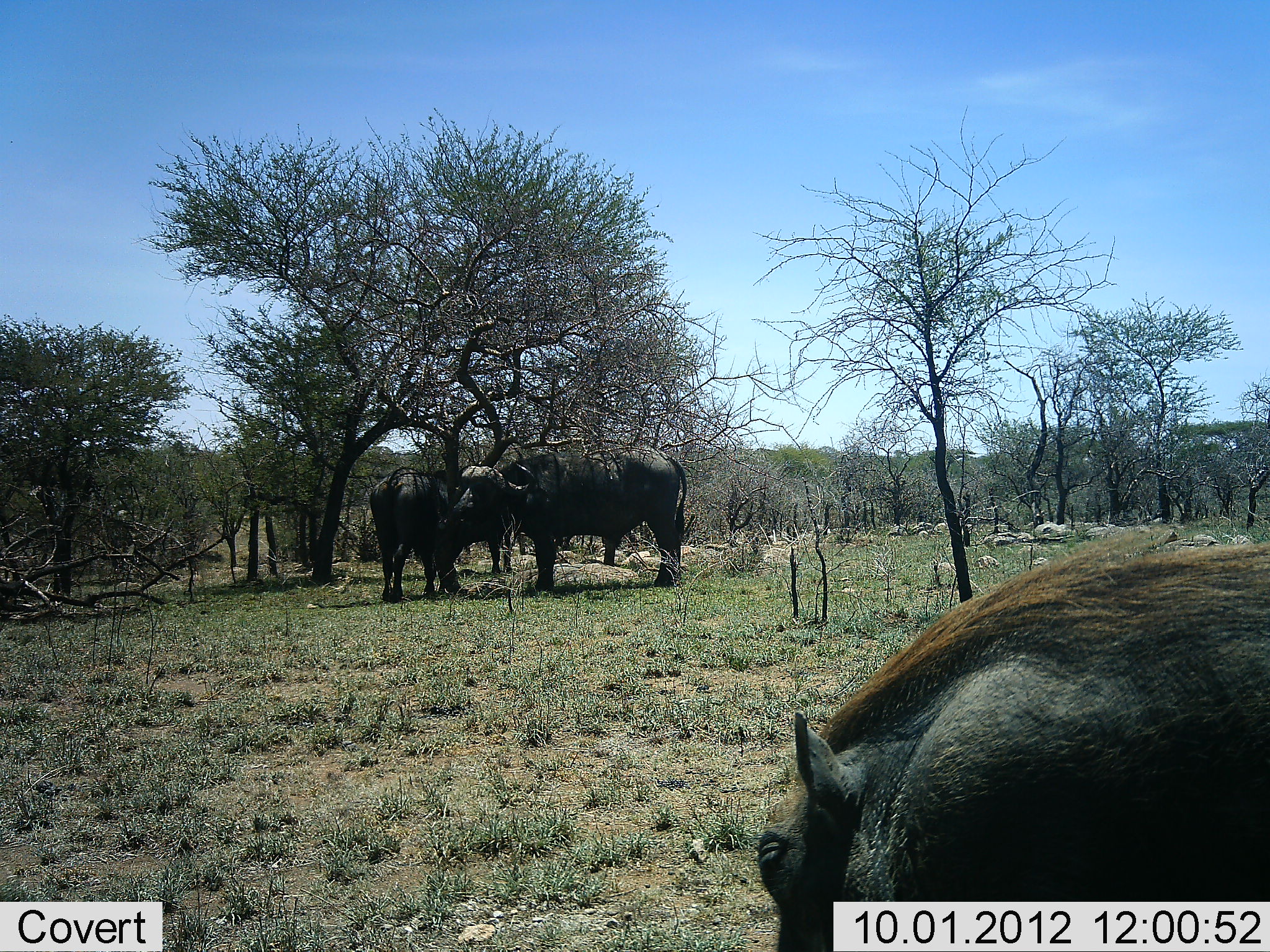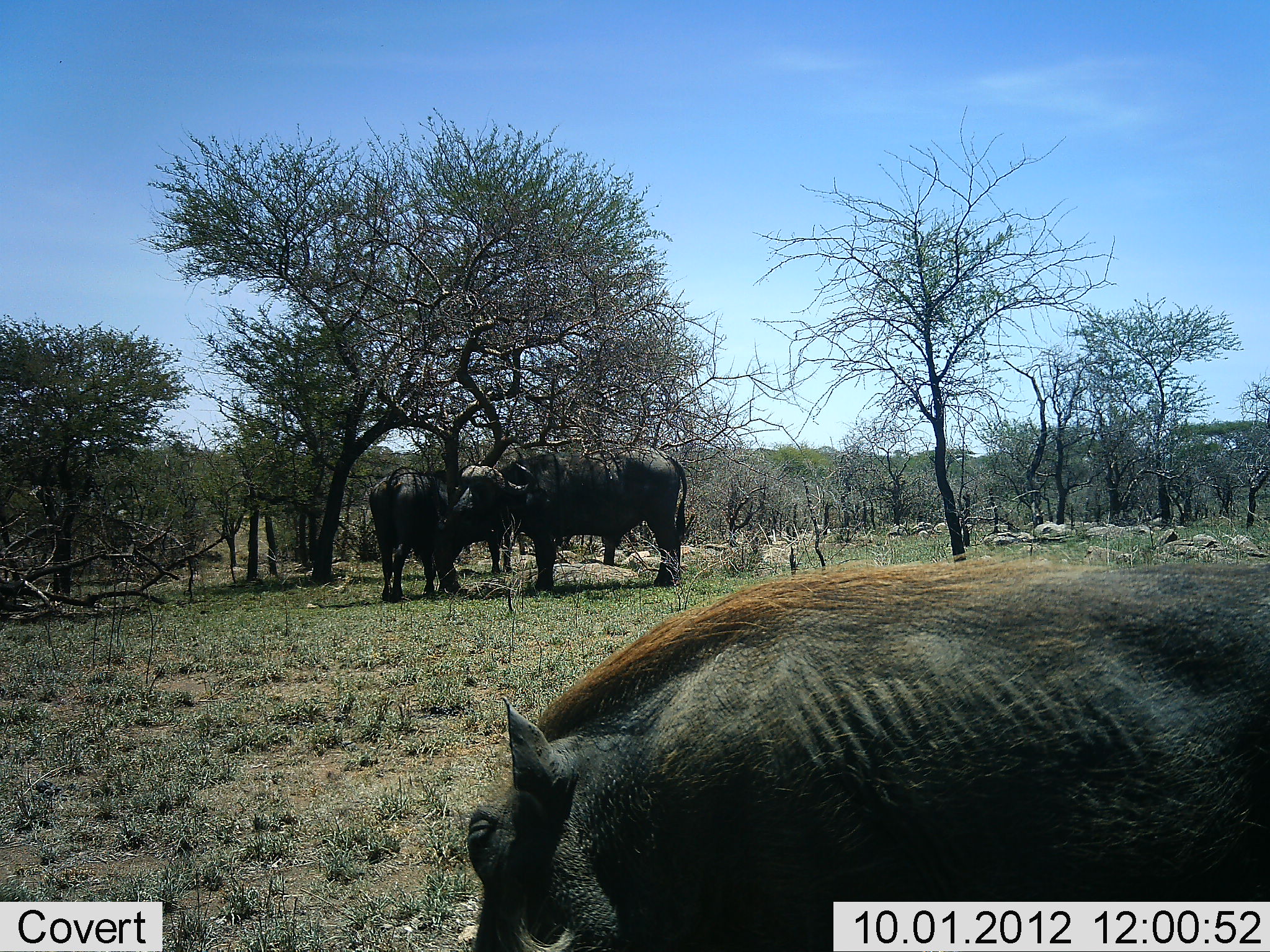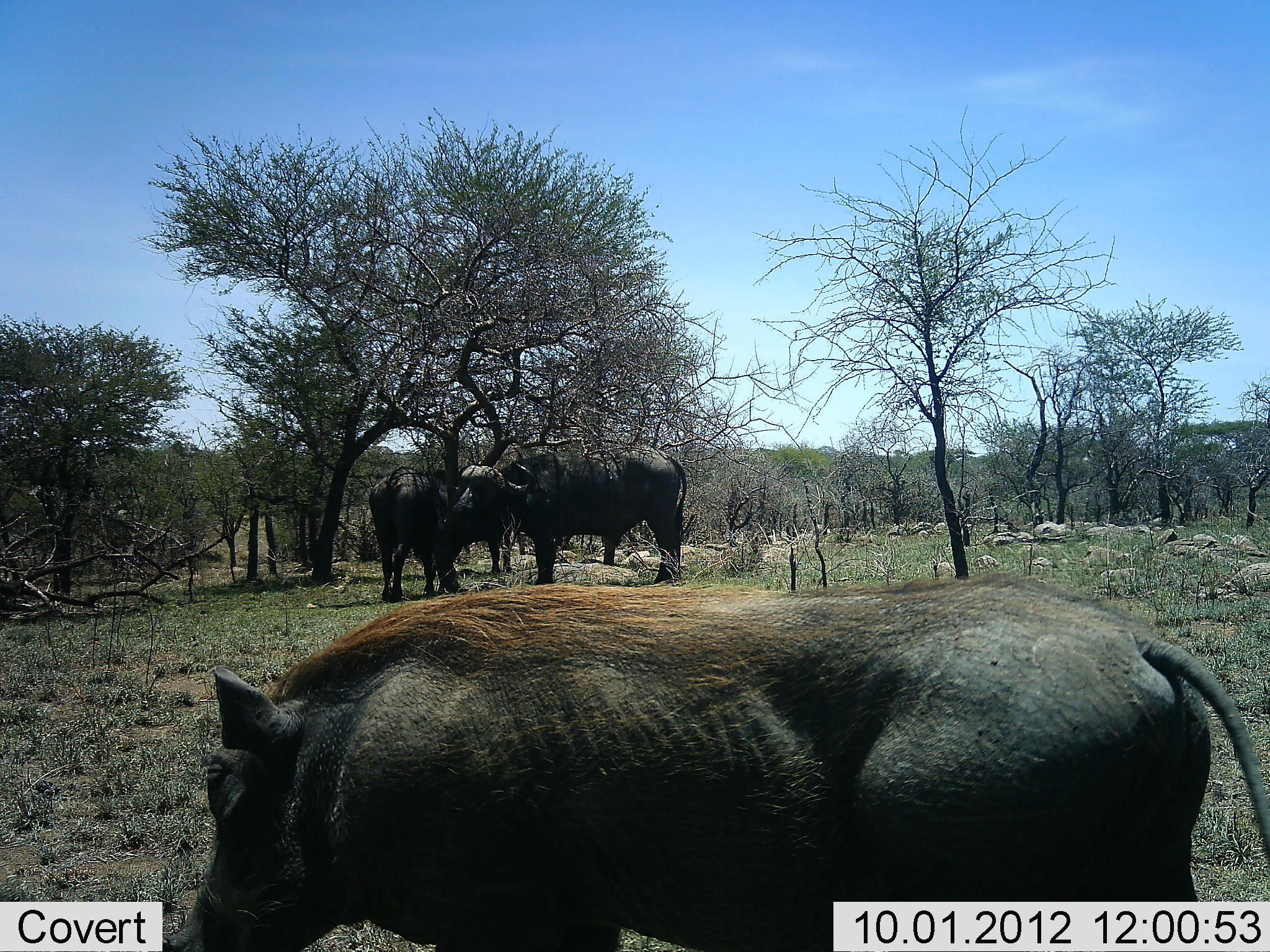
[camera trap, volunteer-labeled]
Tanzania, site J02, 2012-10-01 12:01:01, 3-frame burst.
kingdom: Animalia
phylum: Chordata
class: Mammalia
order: Artiodactyla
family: Bovidae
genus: Syncerus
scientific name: Syncerus caffer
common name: cape buffalo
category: buffalo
Buffalo (cape buffalo) (Syncerus caffer), count 2. Behavior (volunteer vote fractions): standing 91%, resting 18%, moving 0%, interacting 9%. Young present (vote fraction): 0%. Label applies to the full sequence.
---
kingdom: Animalia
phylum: Chordata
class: Mammalia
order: Artiodactyla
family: Suidae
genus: Phacochoerus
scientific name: Phacochoerus africanus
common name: warthog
Warthog (Phacochoerus africanus), count 1. Behavior (volunteer vote fractions): standing 0%, resting 0%, moving 92%, interacting 8%. Young present (vote fraction): 0%. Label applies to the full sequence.